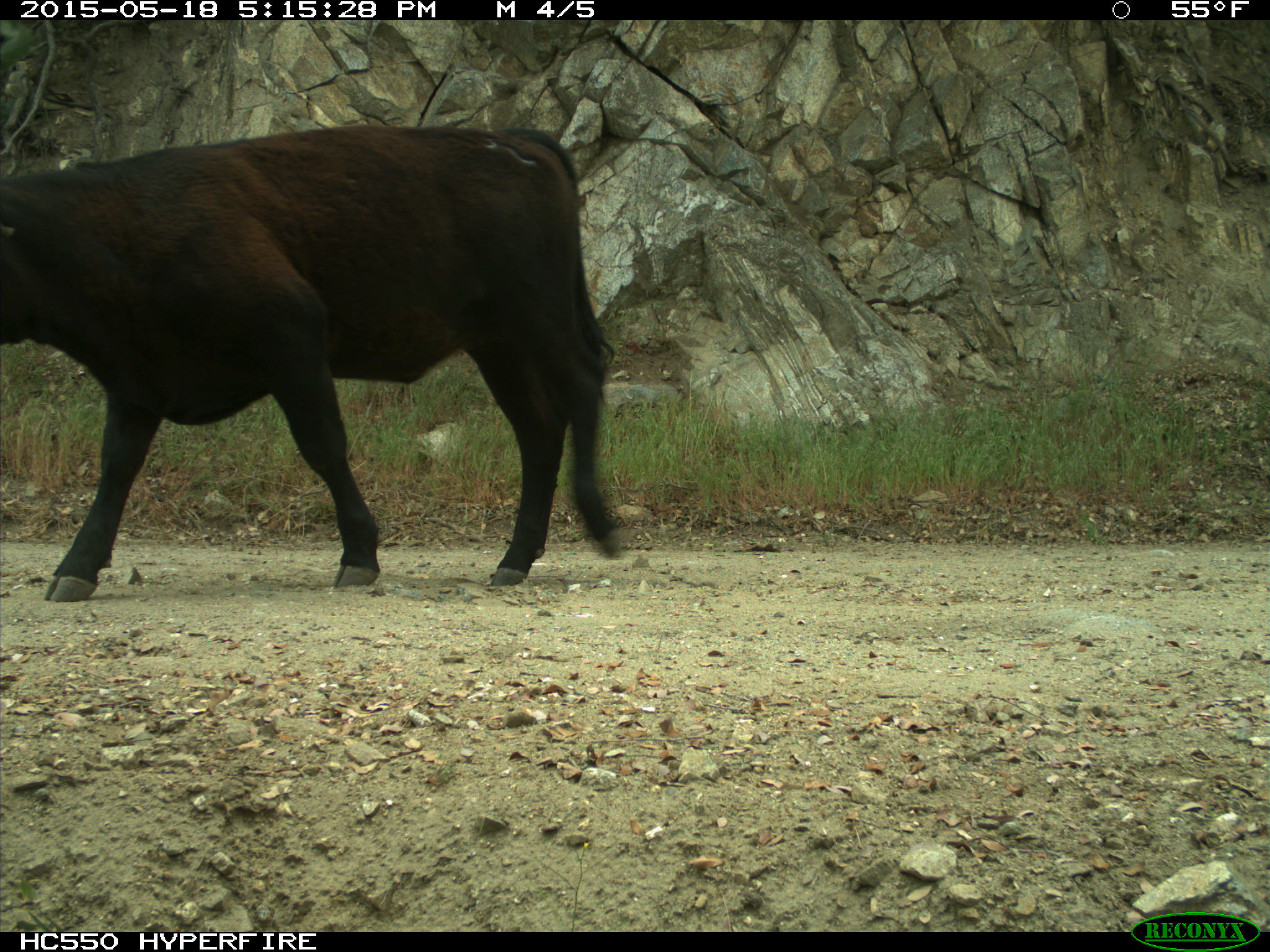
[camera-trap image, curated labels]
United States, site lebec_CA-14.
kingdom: Animalia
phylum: Chordata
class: Mammalia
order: Artiodactyla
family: Bovidae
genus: Bos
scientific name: Bos taurus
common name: domestic cow